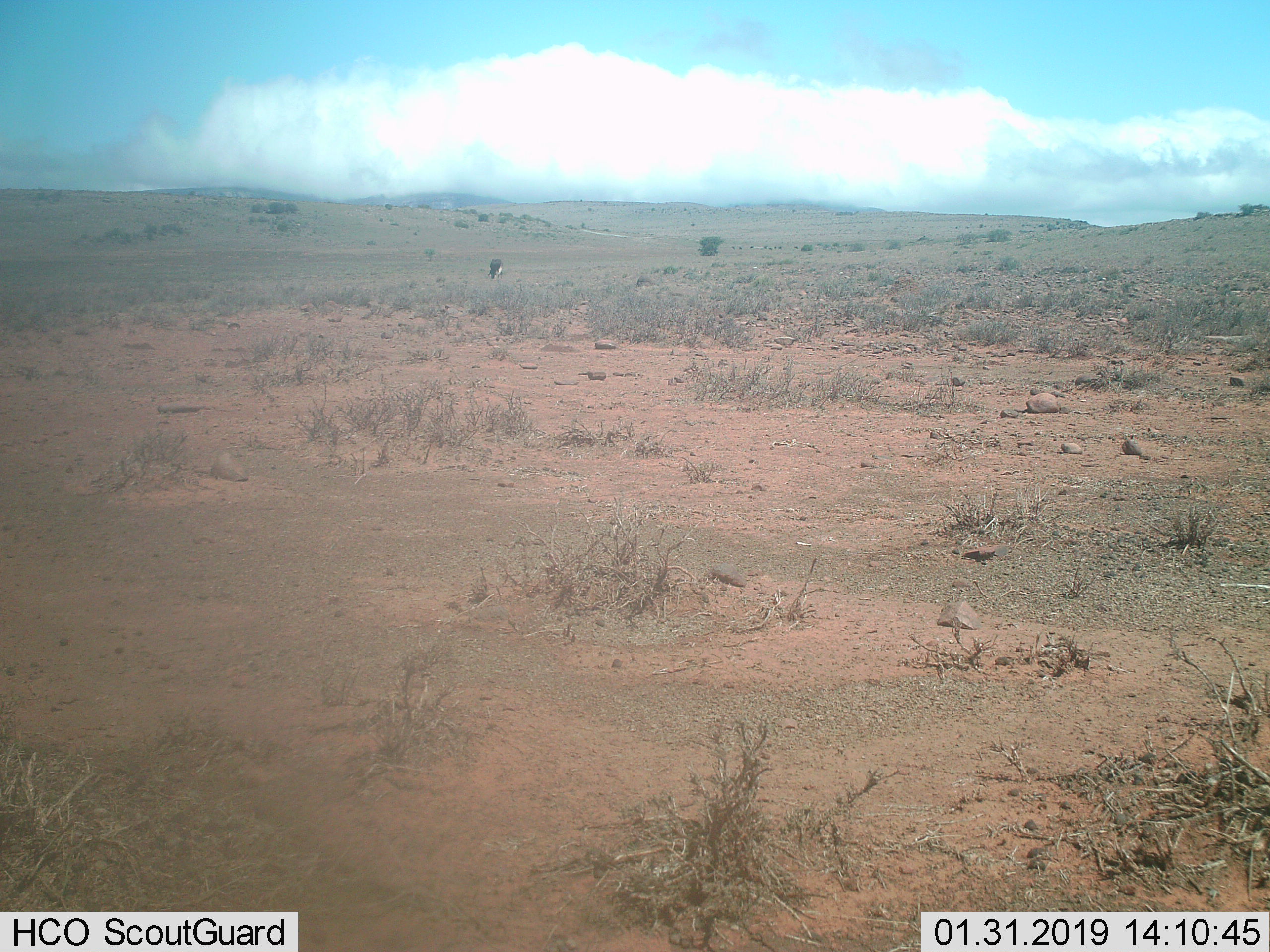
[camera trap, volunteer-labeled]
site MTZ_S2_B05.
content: unidentified animal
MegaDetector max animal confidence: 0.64